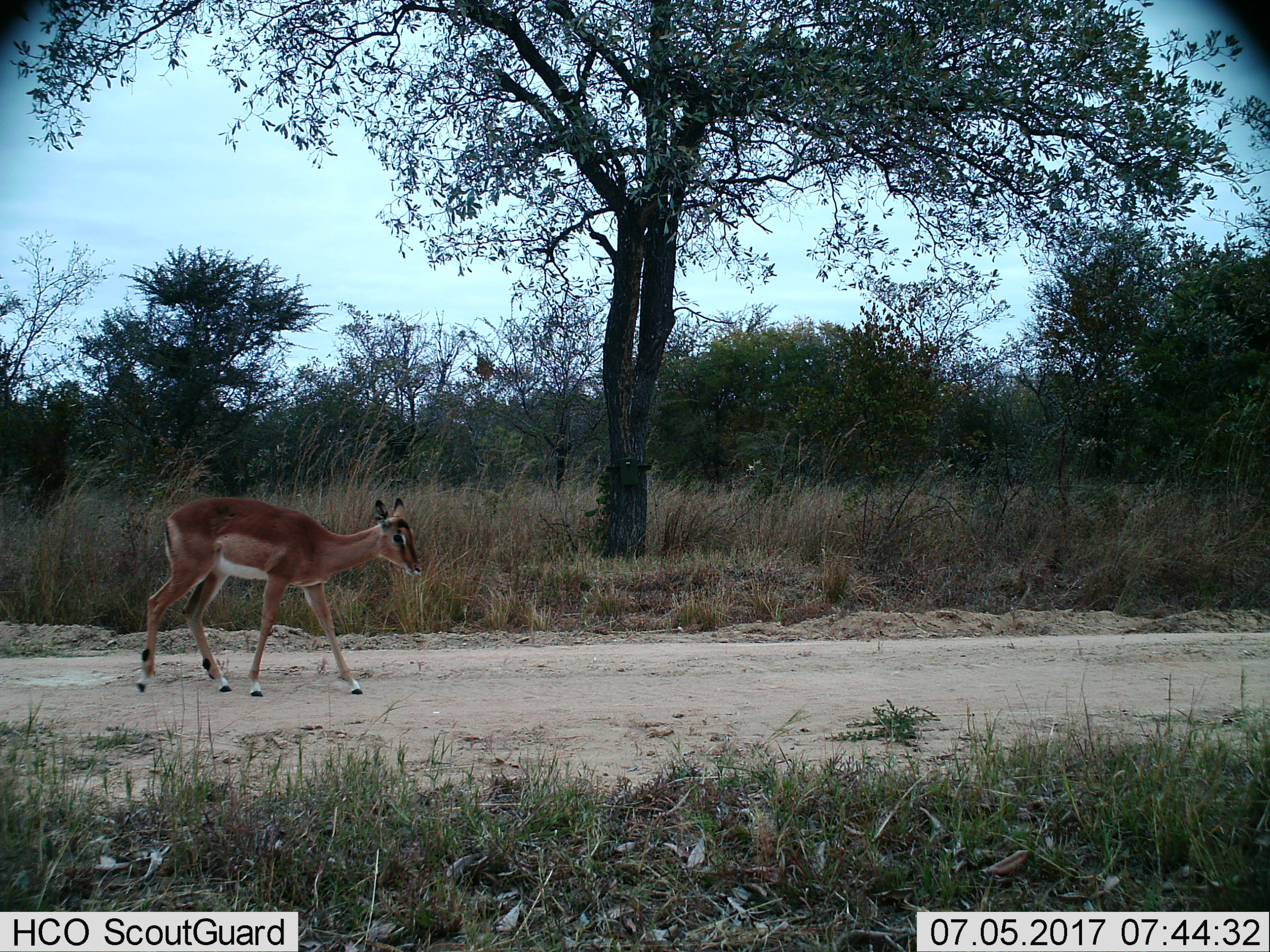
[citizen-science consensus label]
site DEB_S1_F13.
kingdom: Animalia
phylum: Chordata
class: Mammalia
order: Artiodactyla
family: Bovidae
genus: Aepyceros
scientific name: Aepyceros melampus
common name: impala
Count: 1.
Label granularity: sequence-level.